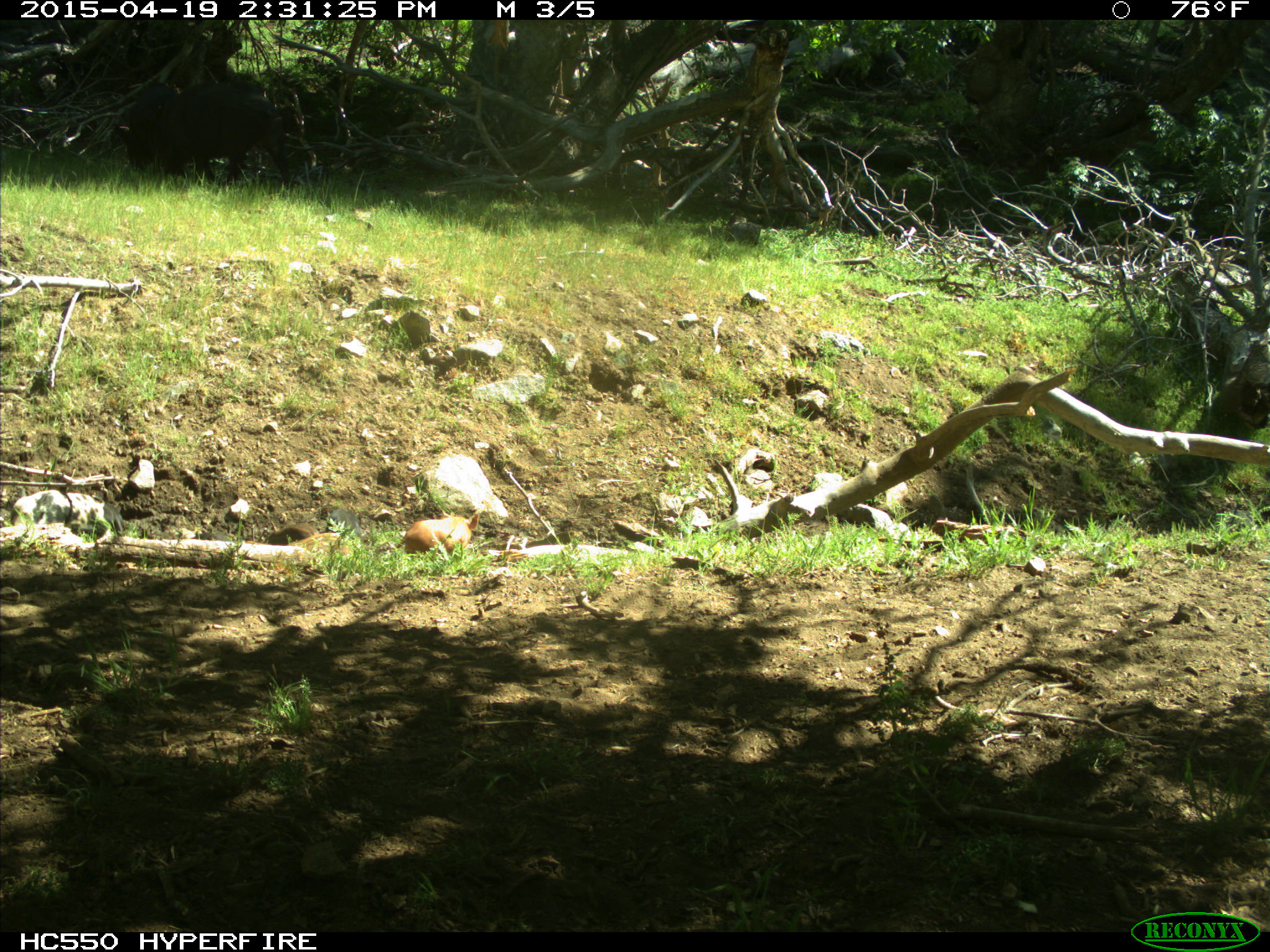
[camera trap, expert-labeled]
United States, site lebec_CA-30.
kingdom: Animalia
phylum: Chordata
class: Mammalia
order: Artiodactyla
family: Suidae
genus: Sus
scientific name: Sus scrofa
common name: wild boar